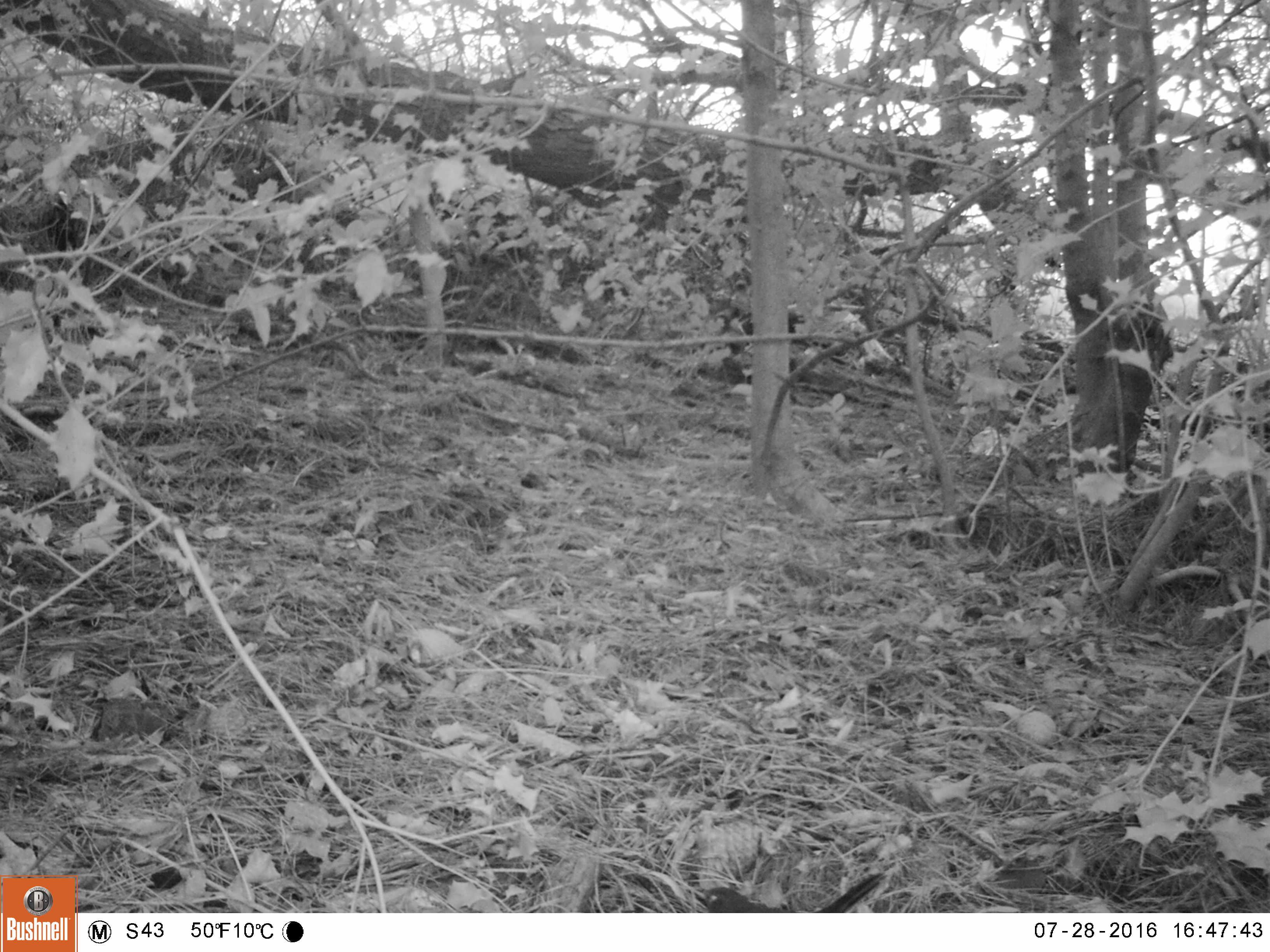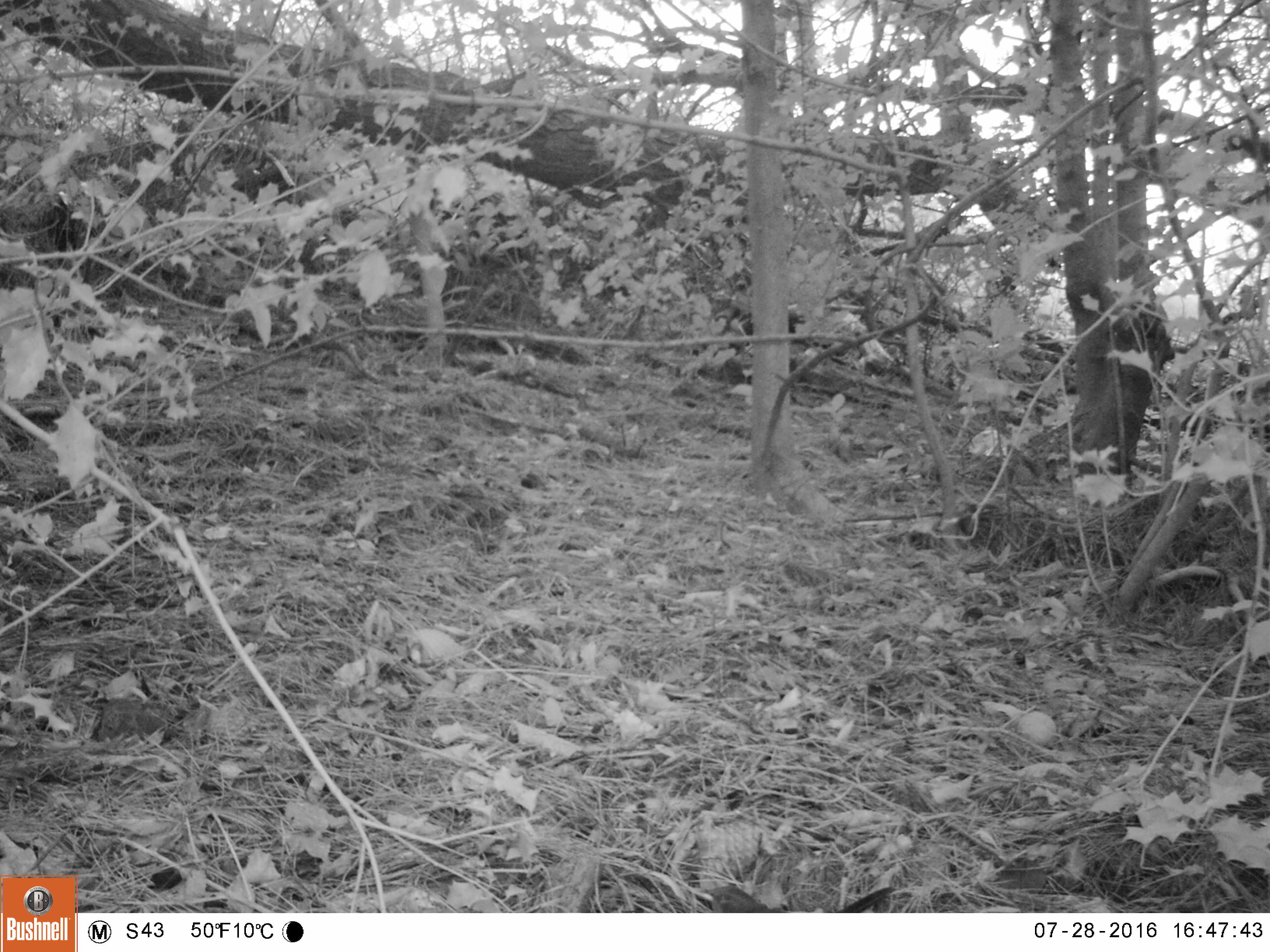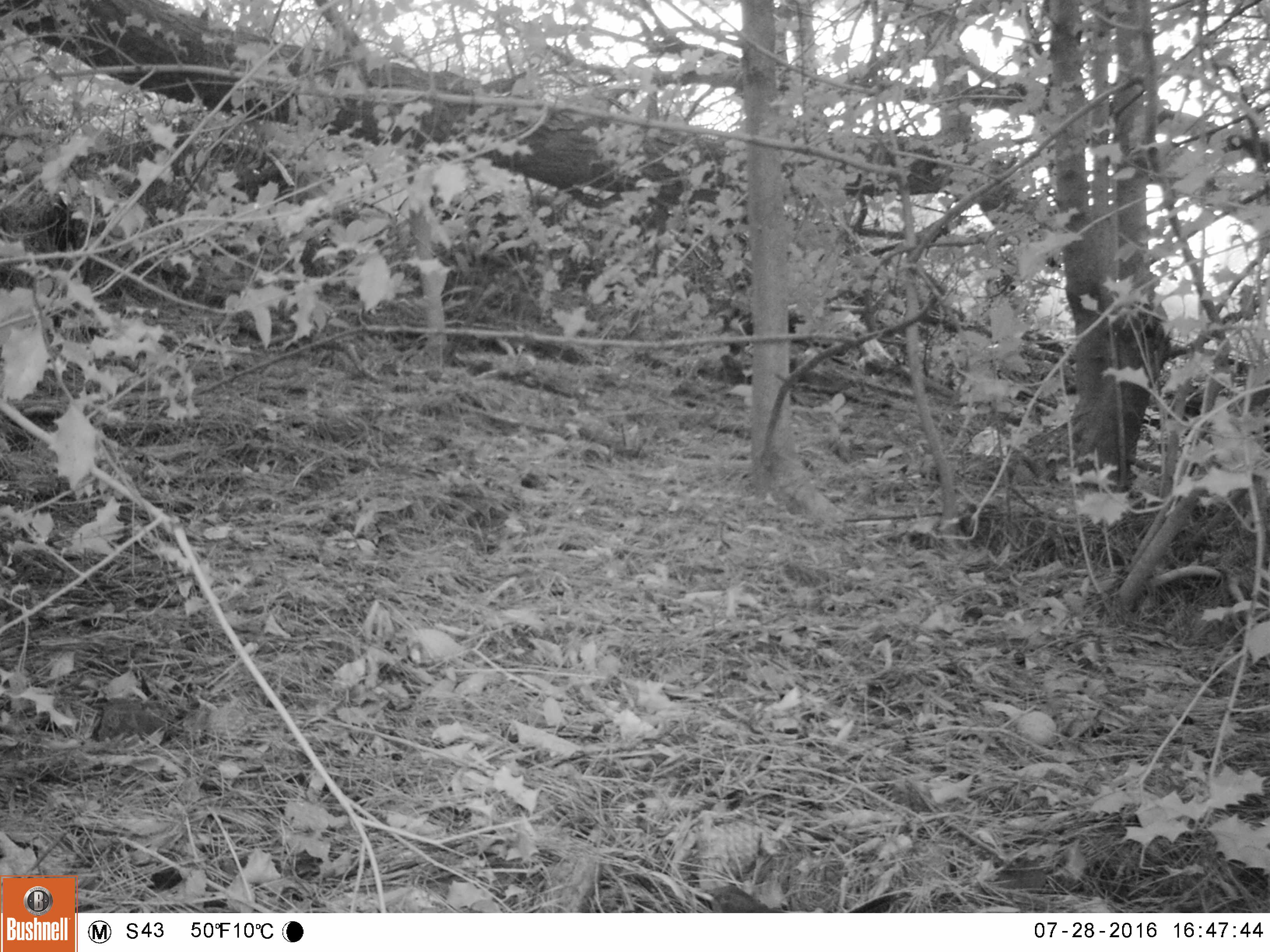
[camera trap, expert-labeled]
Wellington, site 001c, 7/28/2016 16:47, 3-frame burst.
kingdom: Animalia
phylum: Chordata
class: Aves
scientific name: Aves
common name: bird